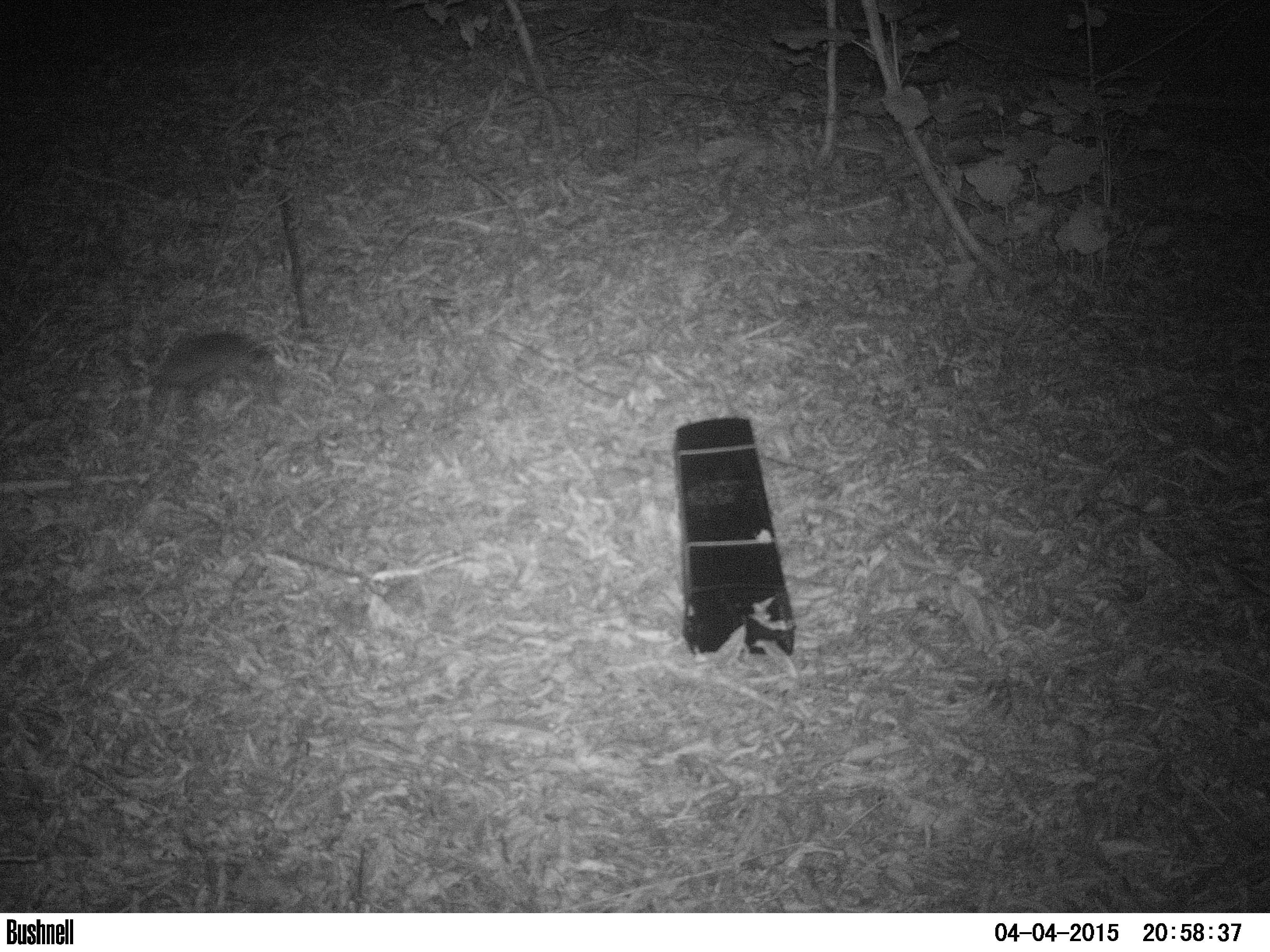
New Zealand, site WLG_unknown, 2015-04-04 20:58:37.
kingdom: Animalia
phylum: Chordata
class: Mammalia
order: Eulipotyphla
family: Erinaceidae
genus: Erinaceus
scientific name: Erinaceus europaeus europaeus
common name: european hedgehog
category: hedgehog